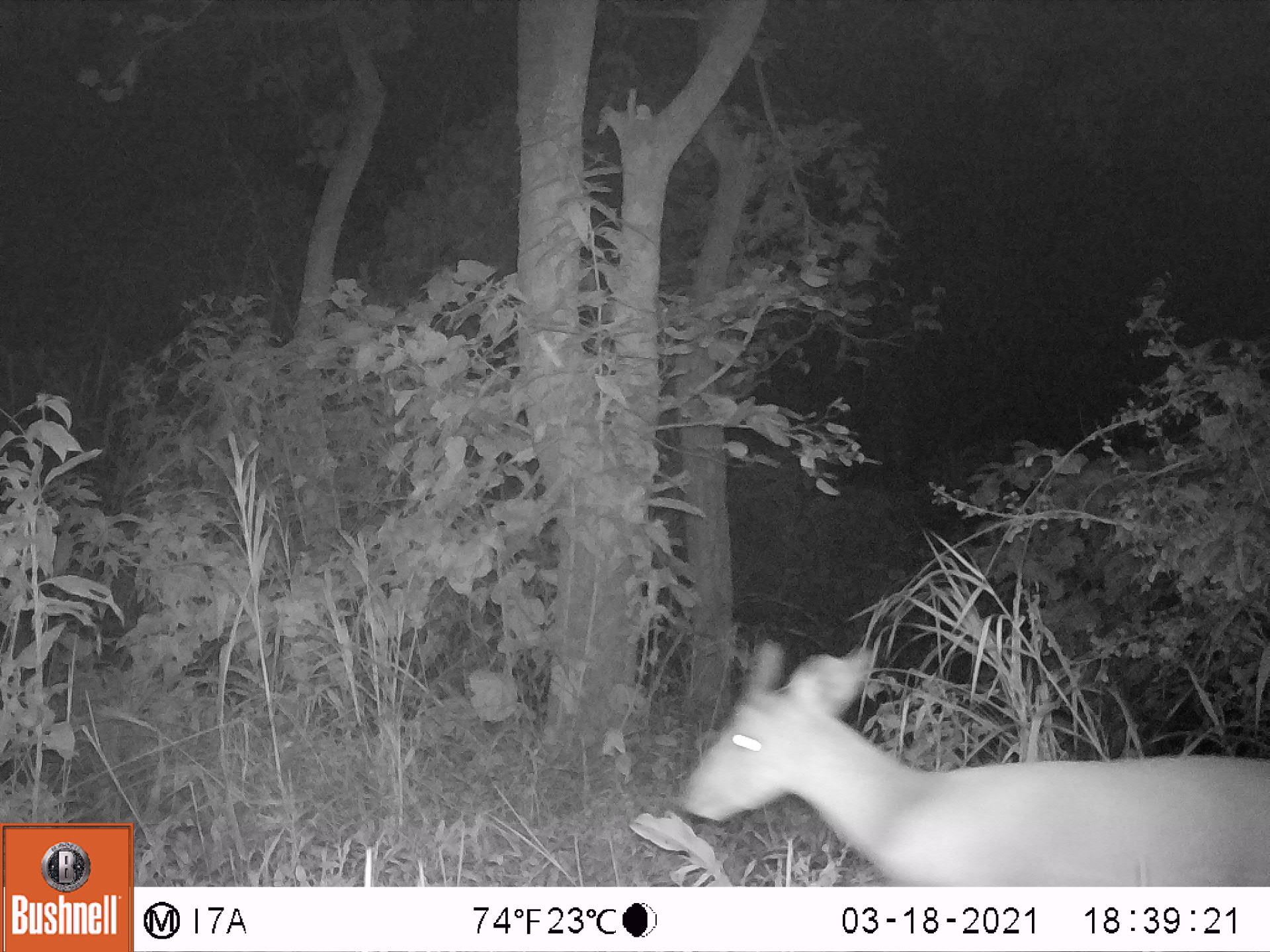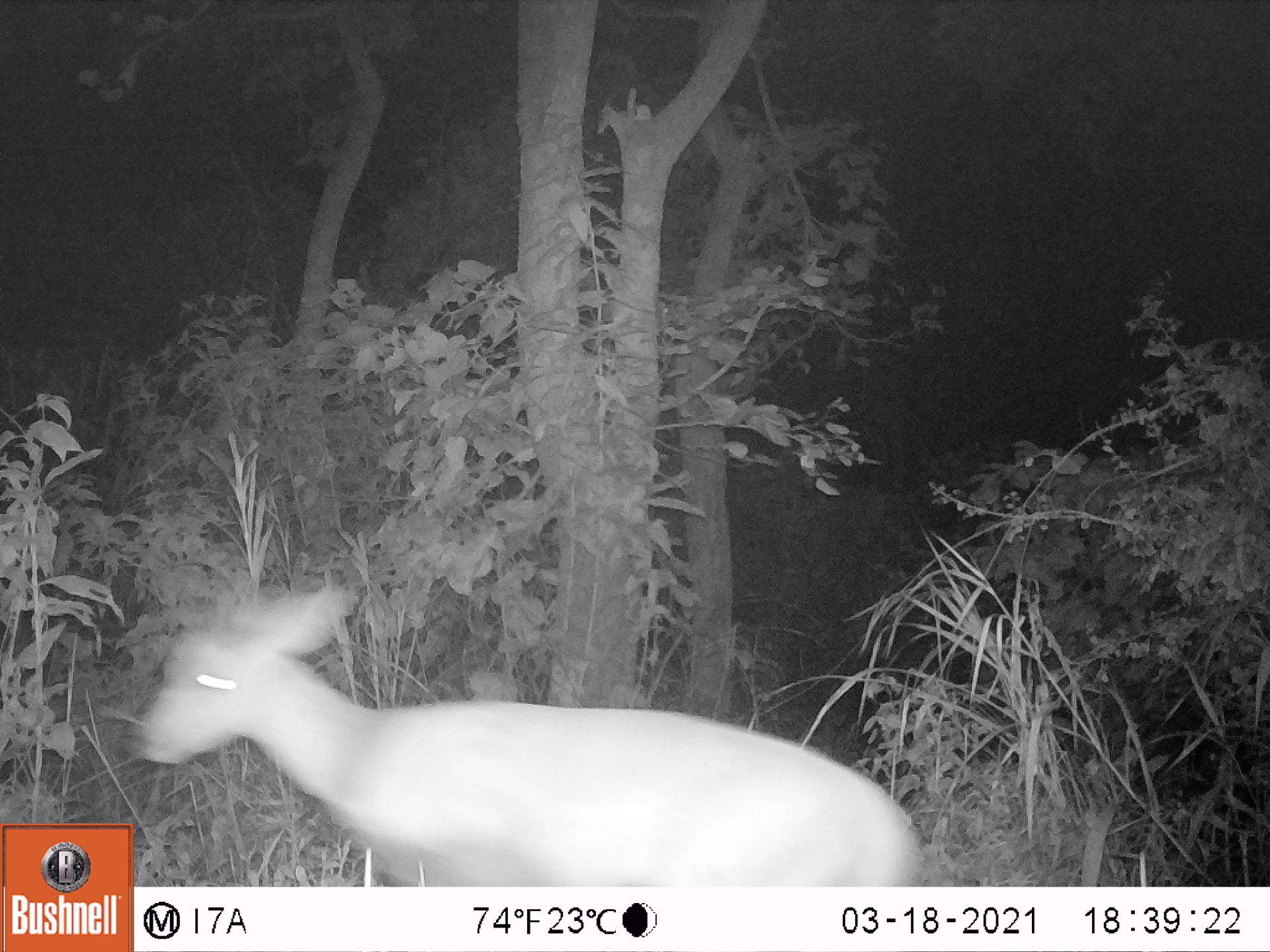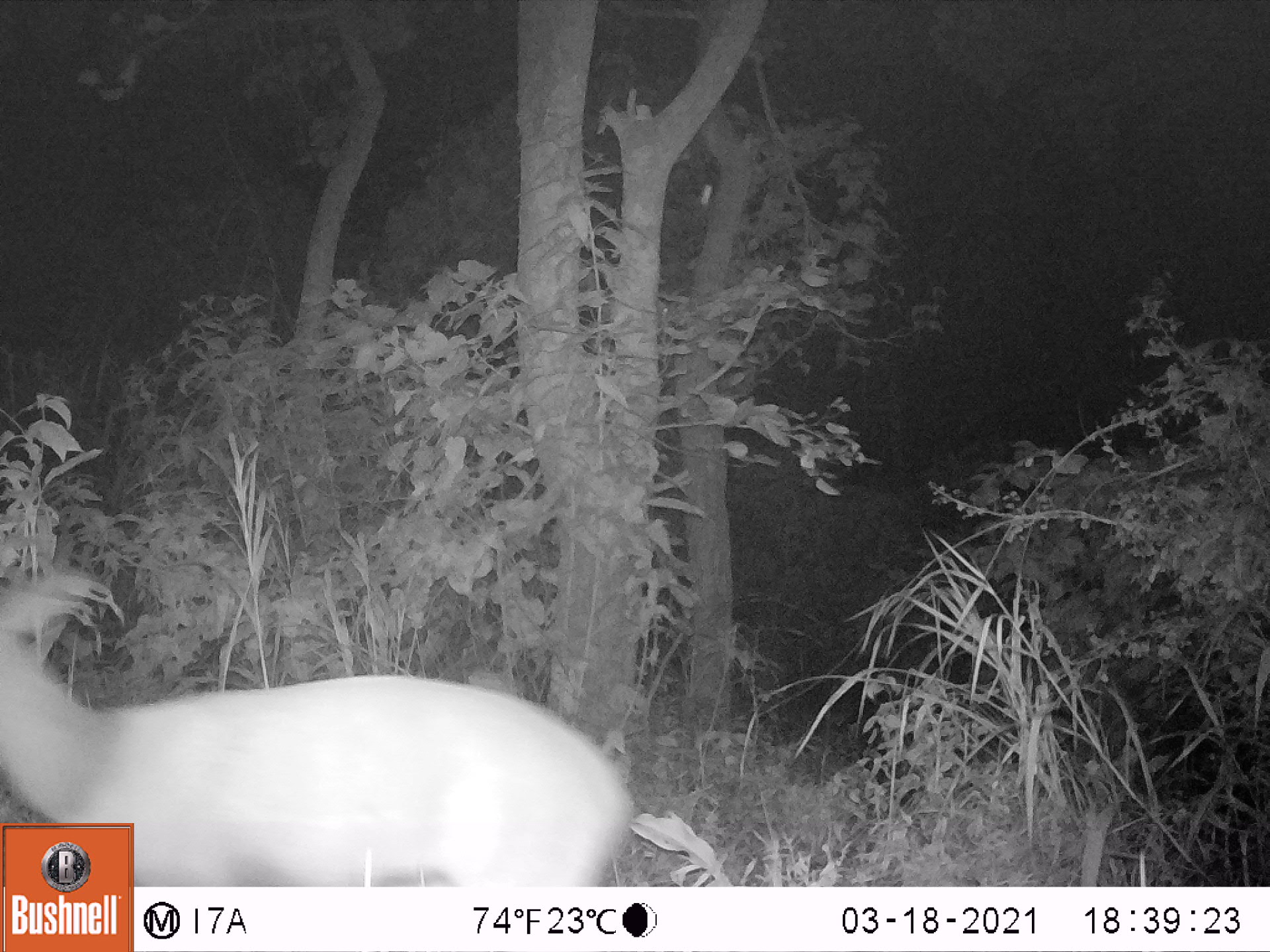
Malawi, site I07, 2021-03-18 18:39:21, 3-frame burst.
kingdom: Animalia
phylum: Chordata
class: Mammalia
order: Artiodactyla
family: Bovidae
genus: Tragelaphus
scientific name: Tragelaphus sylvaticus sylvaticus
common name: cape bushbuck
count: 1